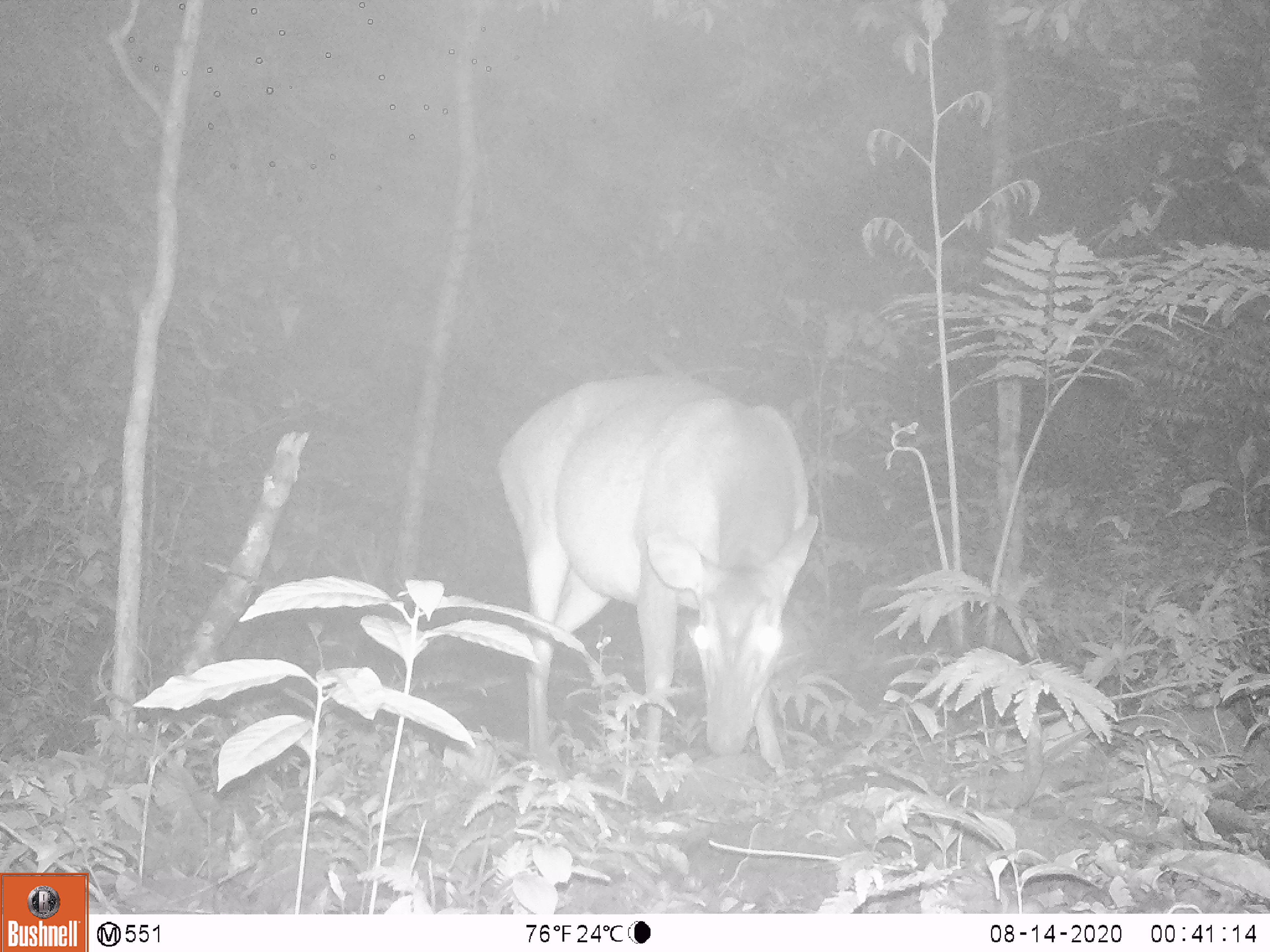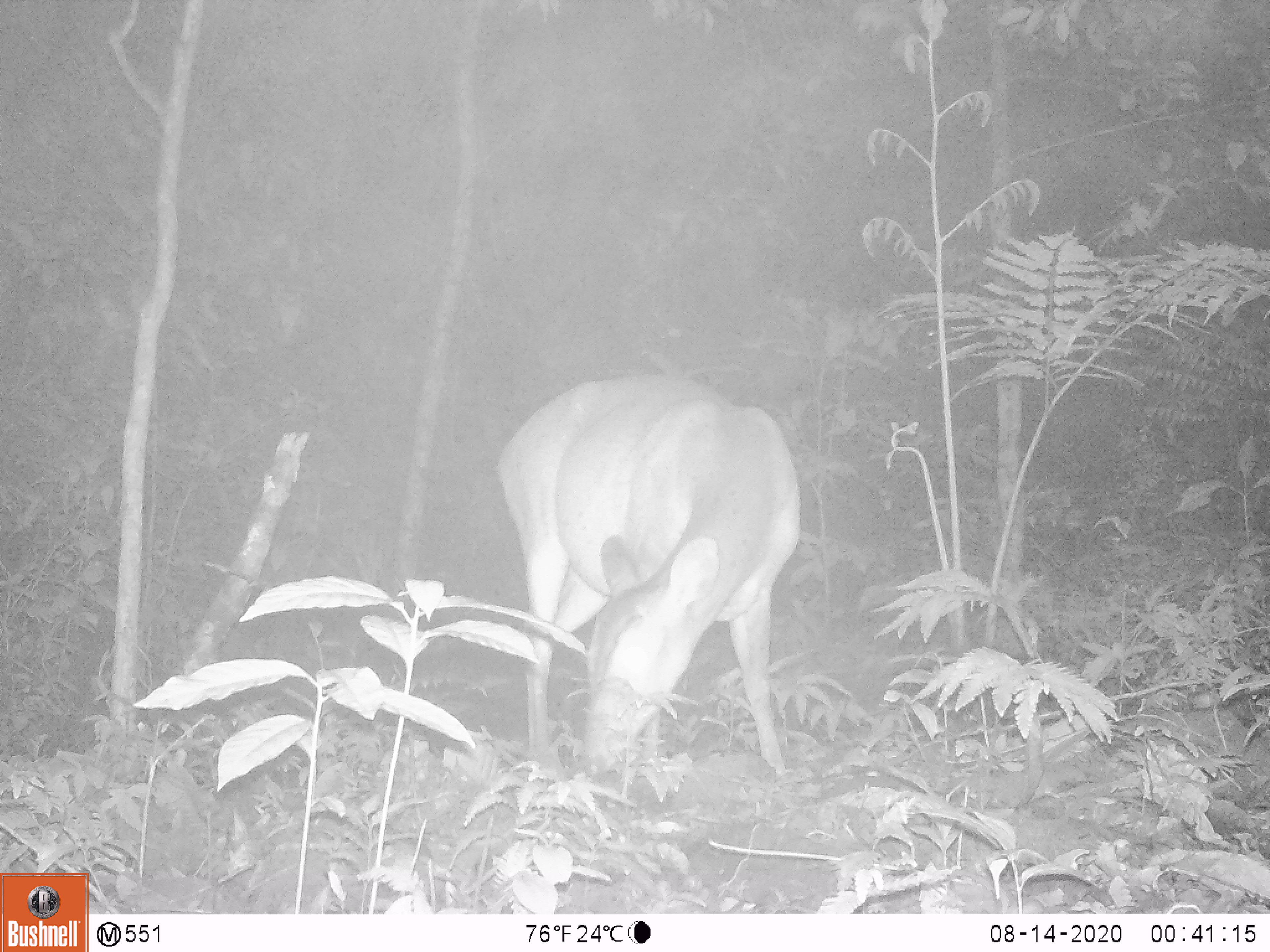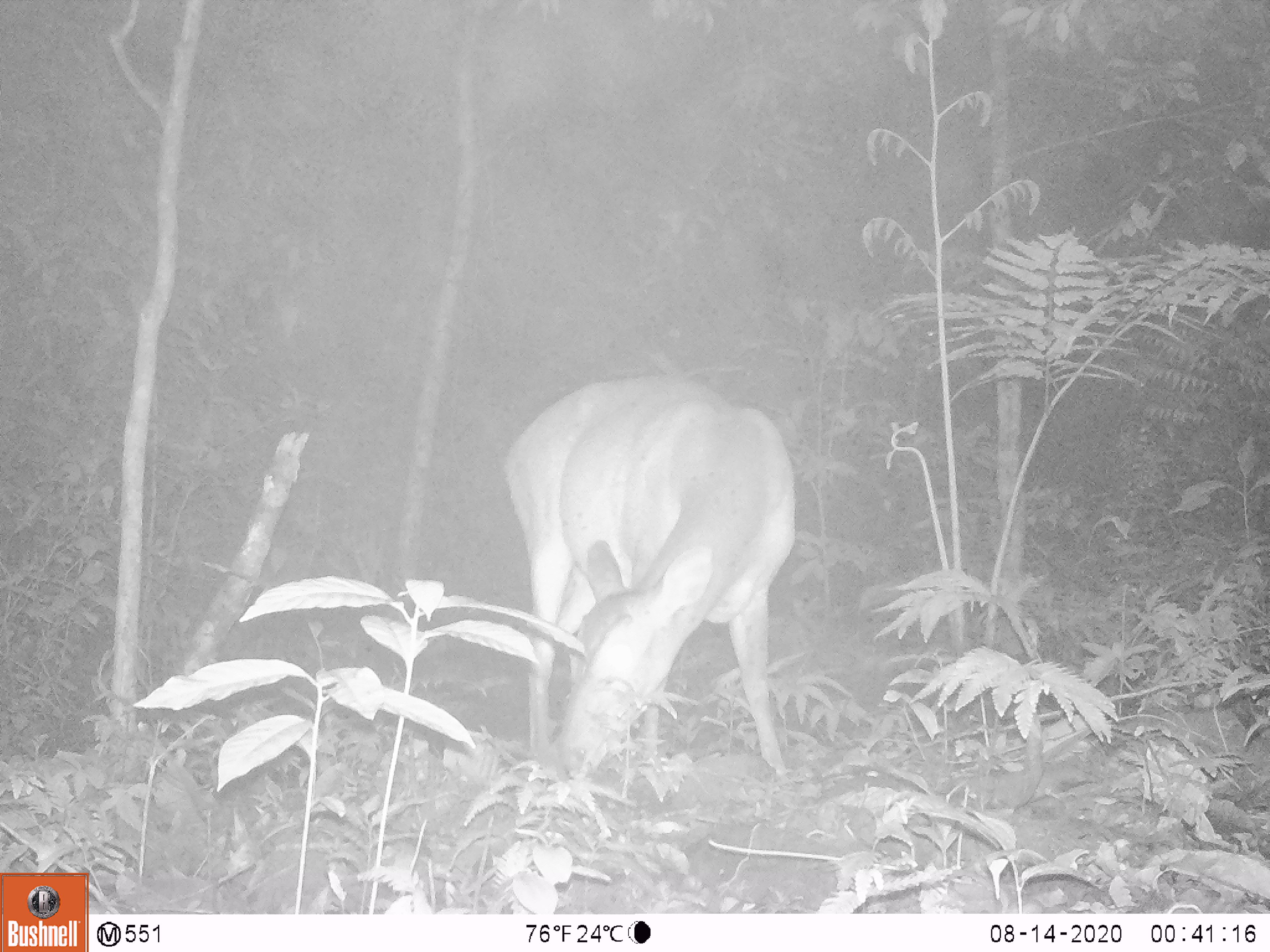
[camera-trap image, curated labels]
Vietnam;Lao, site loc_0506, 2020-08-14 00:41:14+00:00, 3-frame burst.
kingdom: Animalia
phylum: Chordata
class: Mammalia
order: Artiodactyla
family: Cervidae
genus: Muntiacus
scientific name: Muntiacus vuquangensis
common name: large-antlered muntjac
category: large antlered muntjac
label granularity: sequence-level